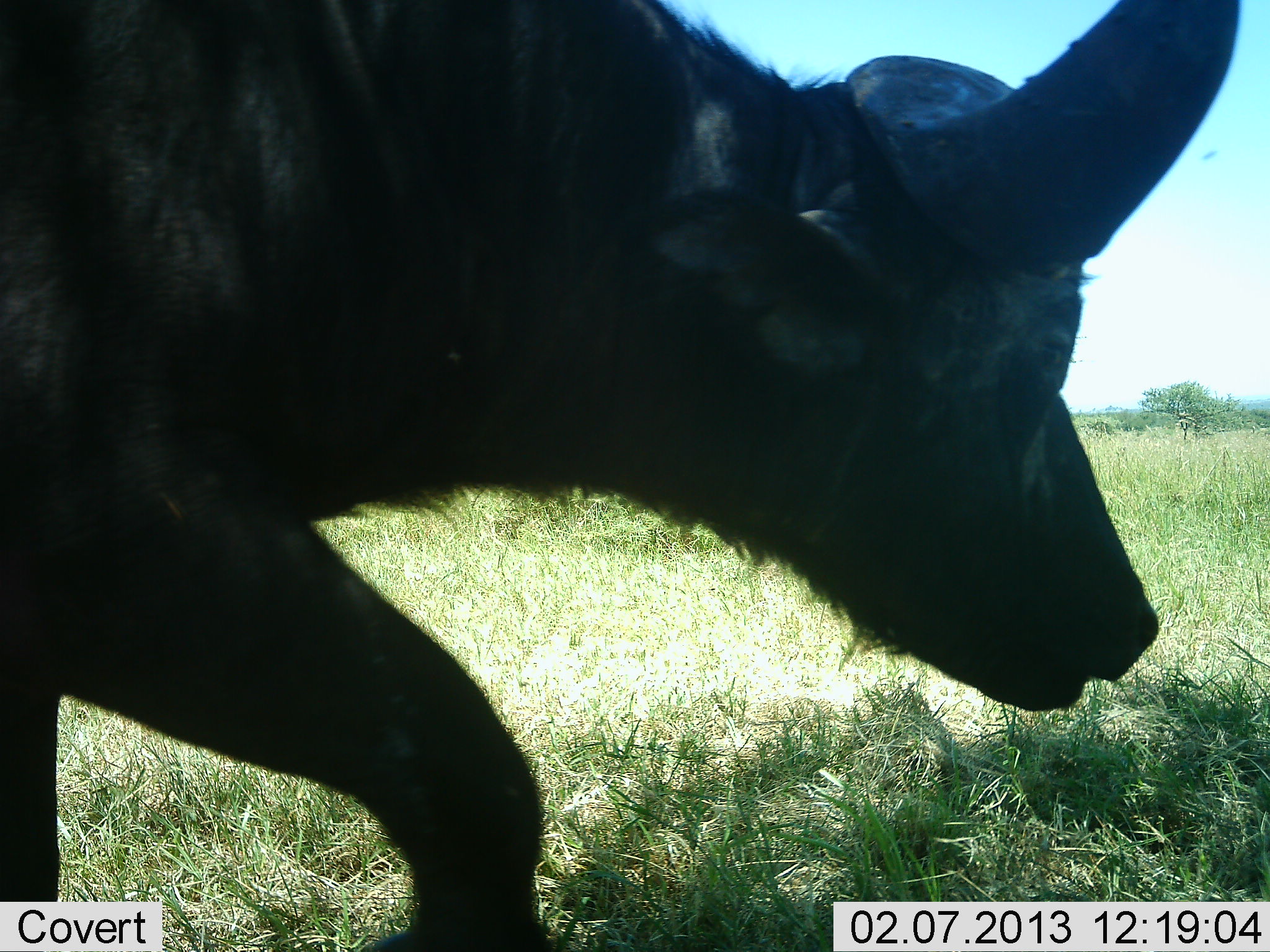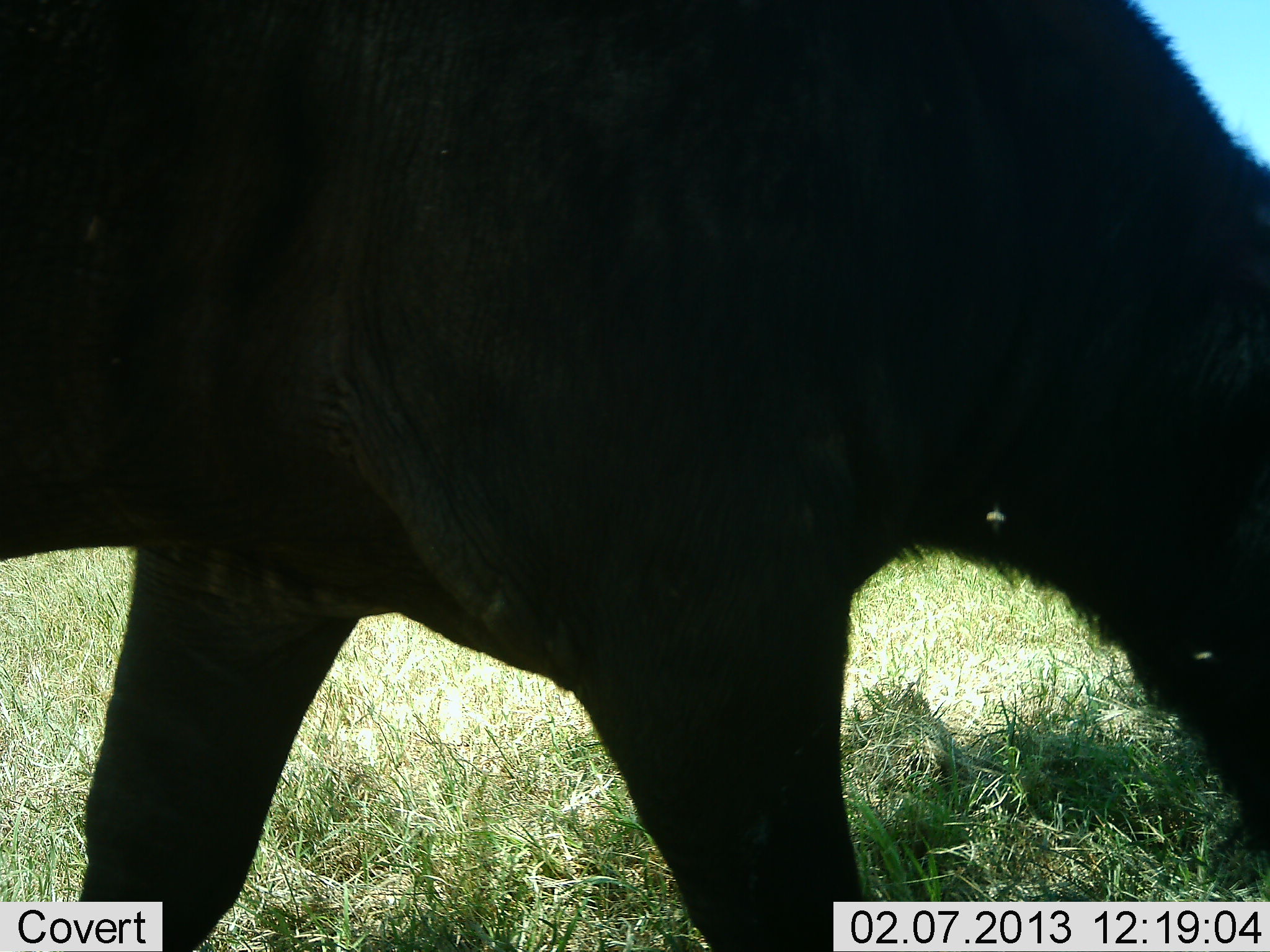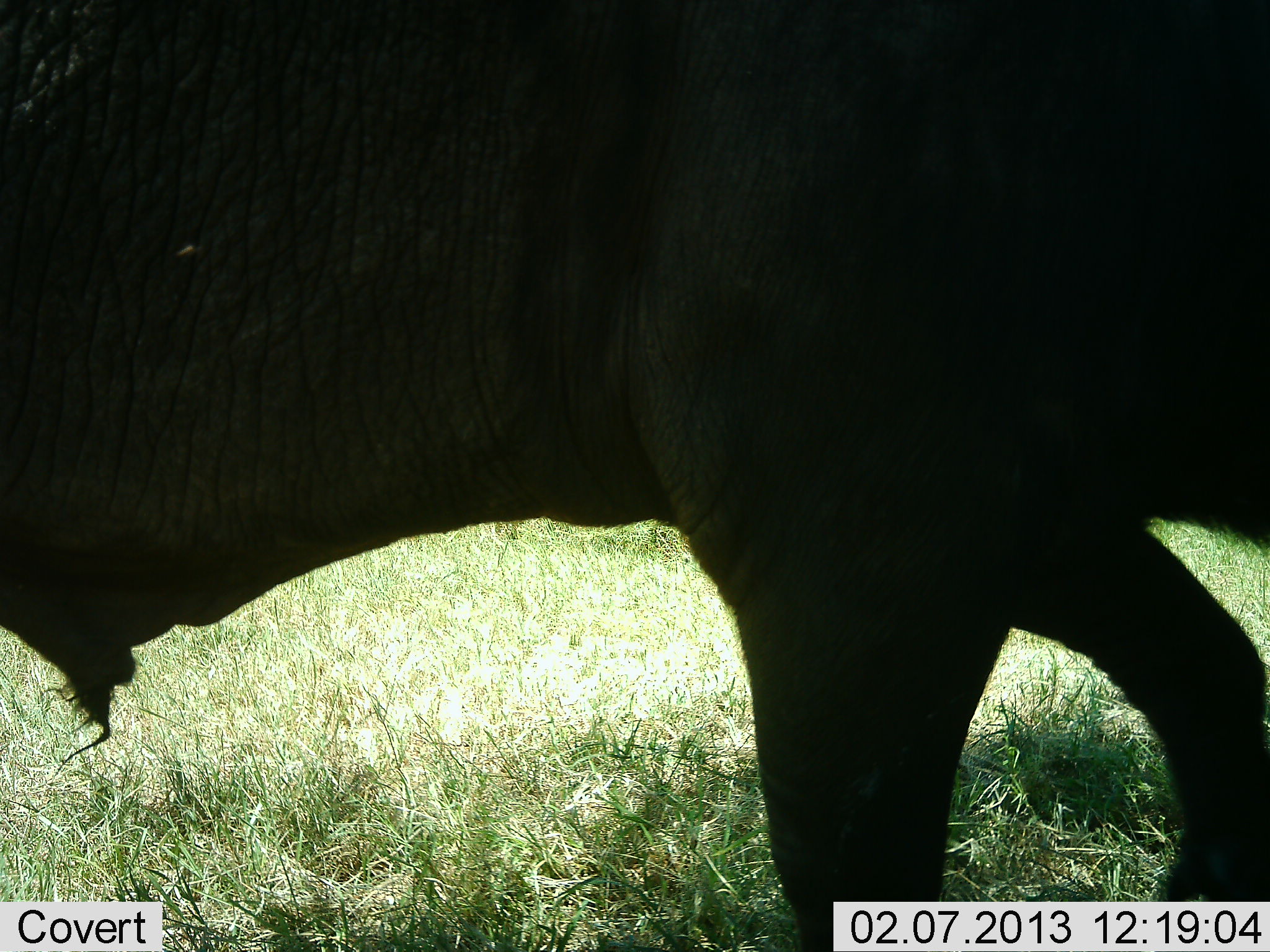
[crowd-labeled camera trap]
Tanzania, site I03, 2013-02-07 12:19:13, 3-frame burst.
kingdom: Animalia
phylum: Chordata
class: Mammalia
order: Artiodactyla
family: Bovidae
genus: Syncerus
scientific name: Syncerus caffer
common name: cape buffalo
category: buffalo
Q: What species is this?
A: Buffalo (cape buffalo) (Syncerus caffer).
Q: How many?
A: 1.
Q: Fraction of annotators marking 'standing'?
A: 4%.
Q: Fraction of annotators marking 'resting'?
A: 0%.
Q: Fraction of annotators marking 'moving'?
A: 96%.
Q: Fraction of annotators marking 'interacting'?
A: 0%.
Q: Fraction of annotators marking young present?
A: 0%.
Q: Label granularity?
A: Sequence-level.